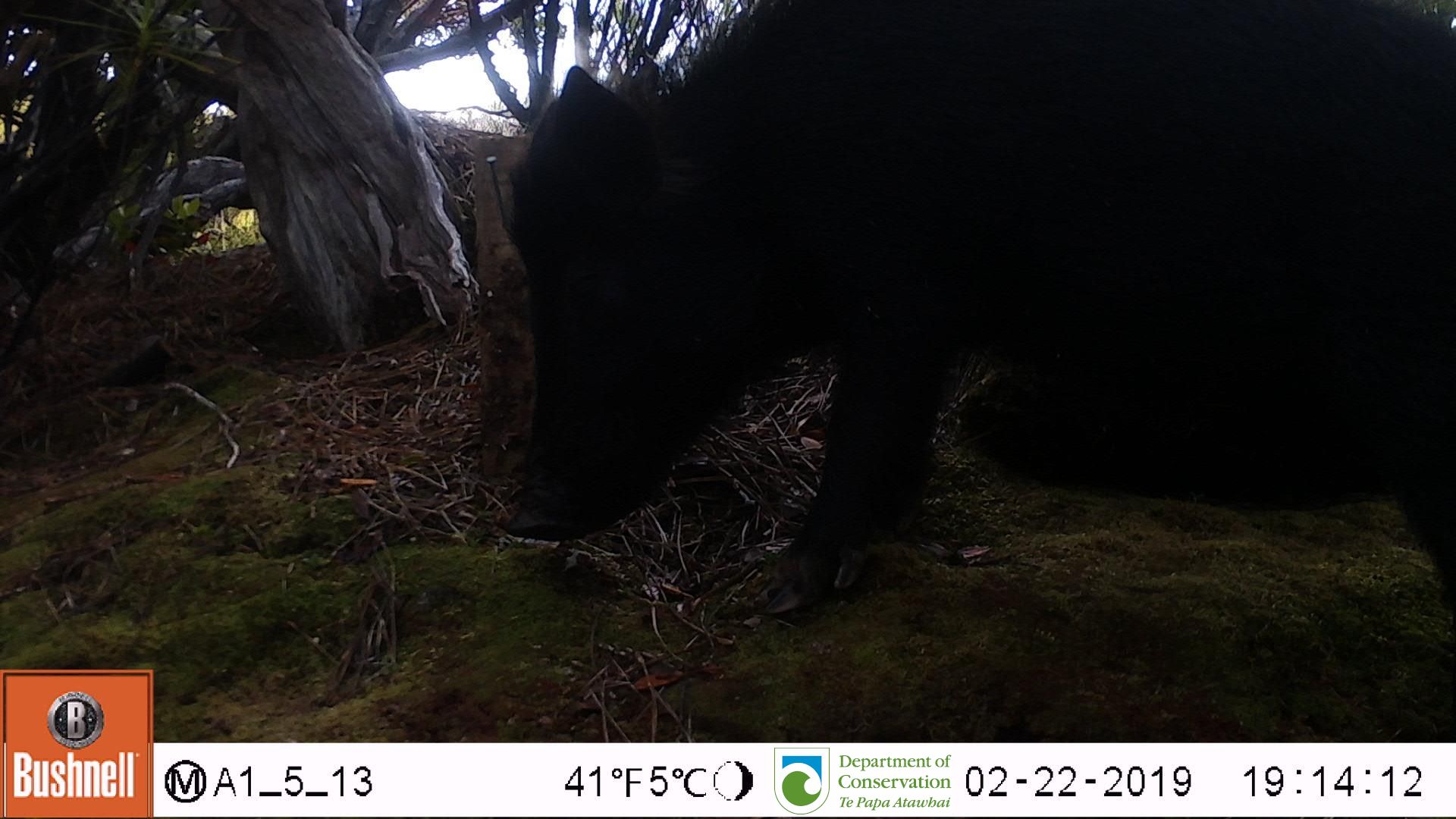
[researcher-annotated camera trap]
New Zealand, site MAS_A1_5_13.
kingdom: Animalia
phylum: Chordata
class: Mammalia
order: Artiodactyla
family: Suidae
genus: Sus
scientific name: Sus scrofa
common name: pig